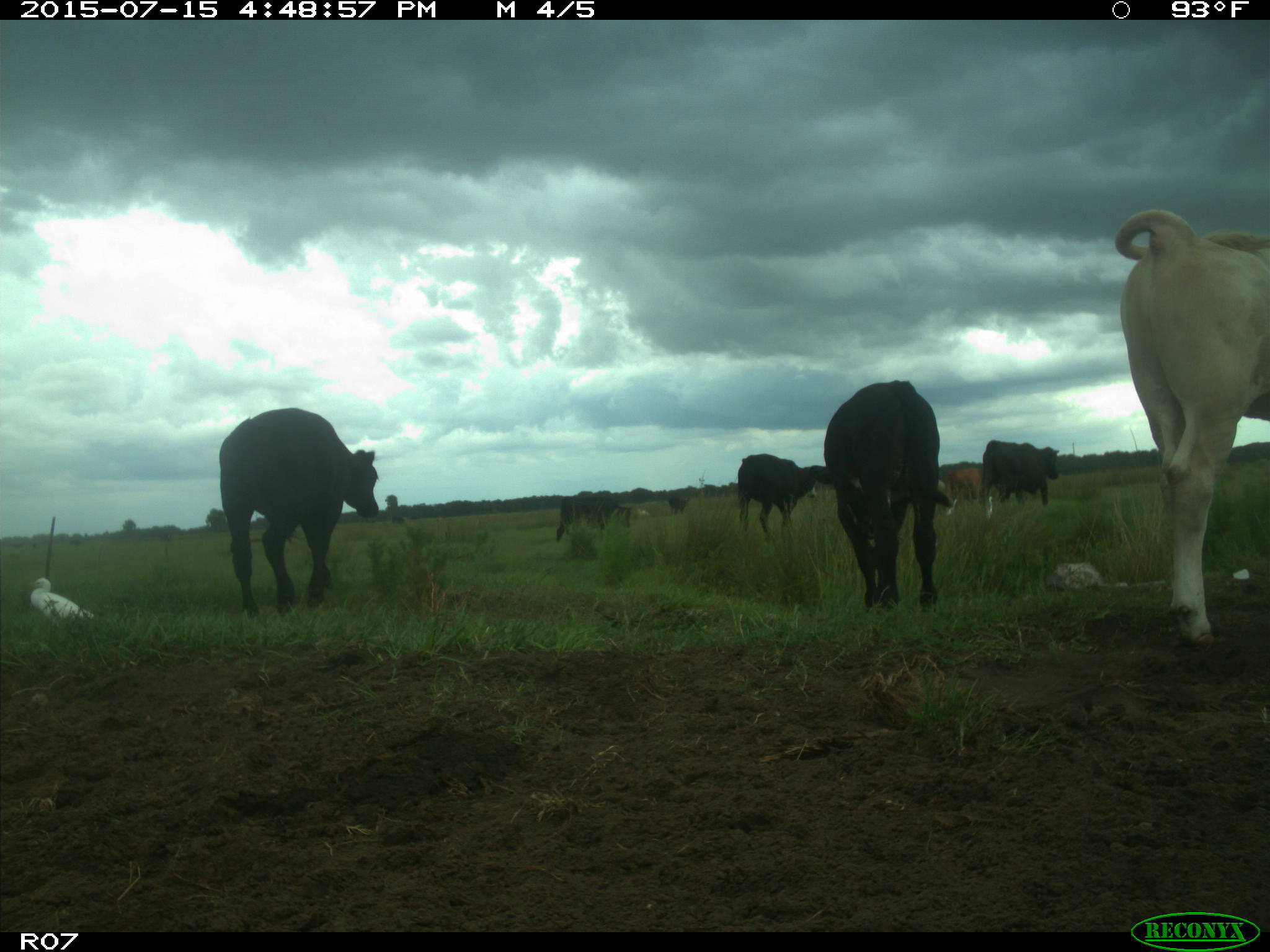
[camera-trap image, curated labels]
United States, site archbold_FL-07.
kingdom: Animalia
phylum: Chordata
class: Mammalia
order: Artiodactyla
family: Bovidae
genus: Bos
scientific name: Bos taurus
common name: domestic cow